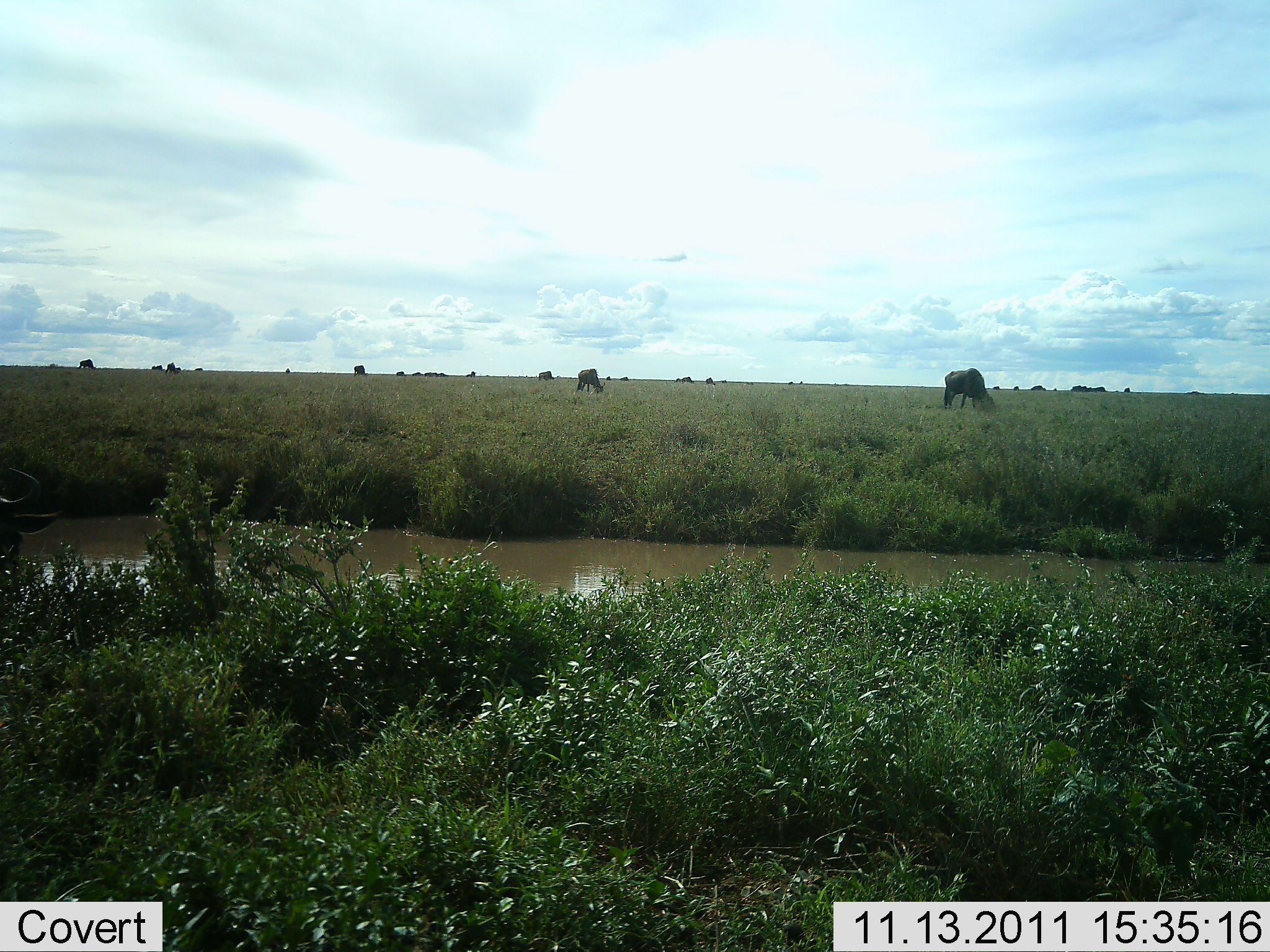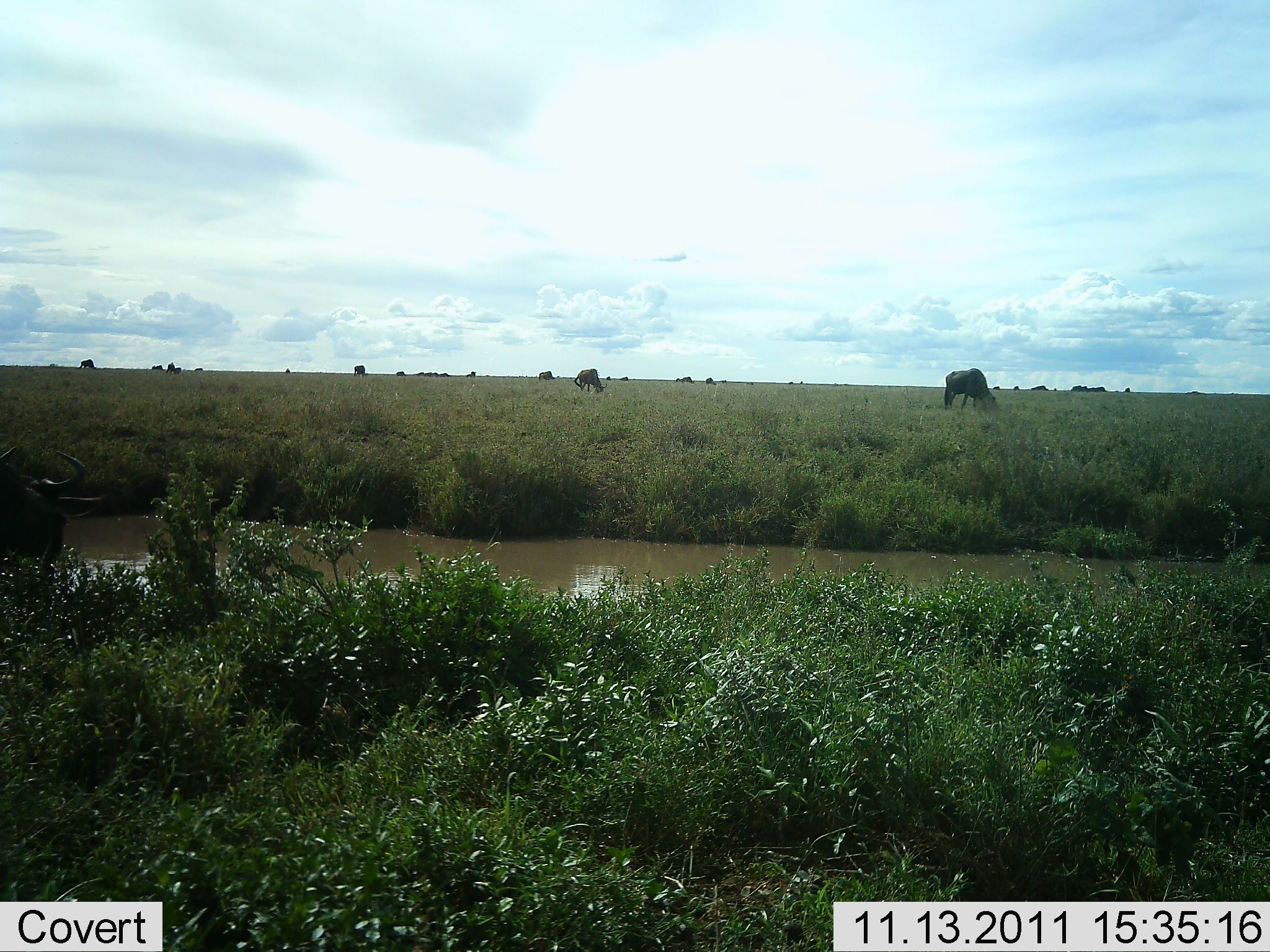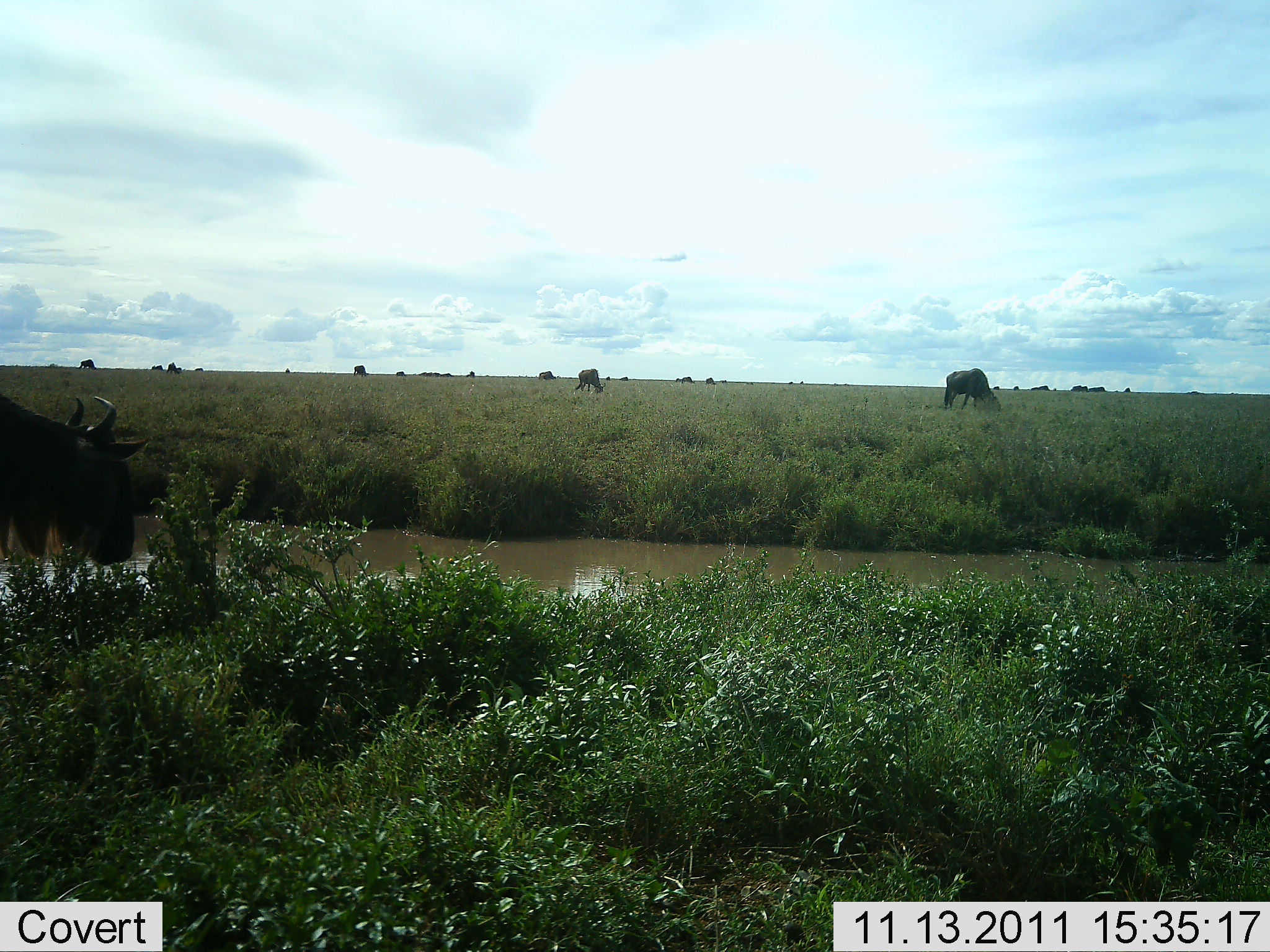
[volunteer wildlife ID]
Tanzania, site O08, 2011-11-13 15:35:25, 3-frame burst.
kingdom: Animalia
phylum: Chordata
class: Mammalia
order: Artiodactyla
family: Bovidae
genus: Connochaetes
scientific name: Connochaetes taurinus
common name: blue wildebeest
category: wildebeest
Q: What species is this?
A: Wildebeest (blue wildebeest) (Connochaetes taurinus).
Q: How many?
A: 11-50.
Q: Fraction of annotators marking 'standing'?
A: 33%.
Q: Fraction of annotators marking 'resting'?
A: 0%.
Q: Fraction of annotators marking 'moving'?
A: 42%.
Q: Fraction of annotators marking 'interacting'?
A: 0%.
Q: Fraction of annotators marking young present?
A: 0%.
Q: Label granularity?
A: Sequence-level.